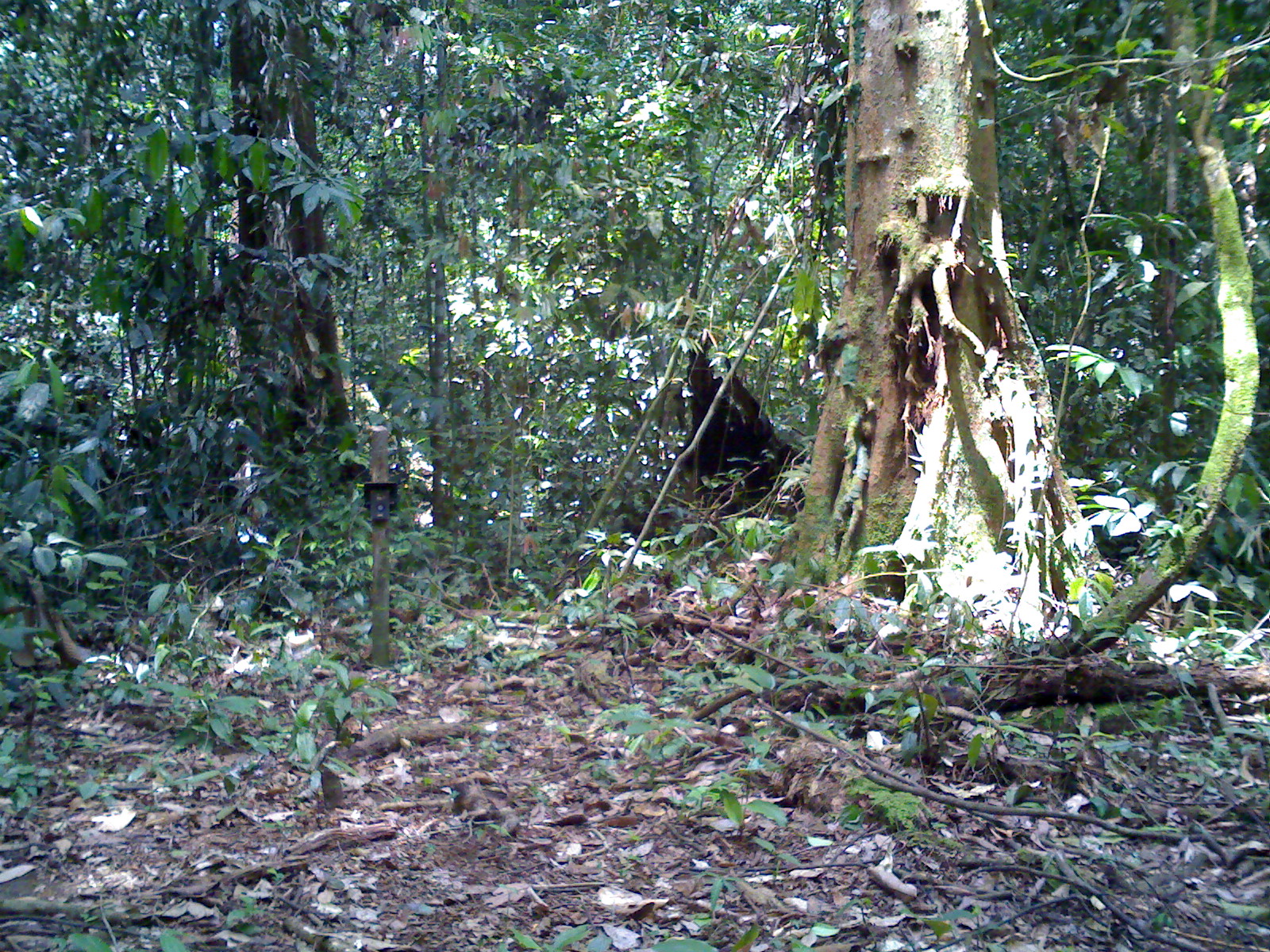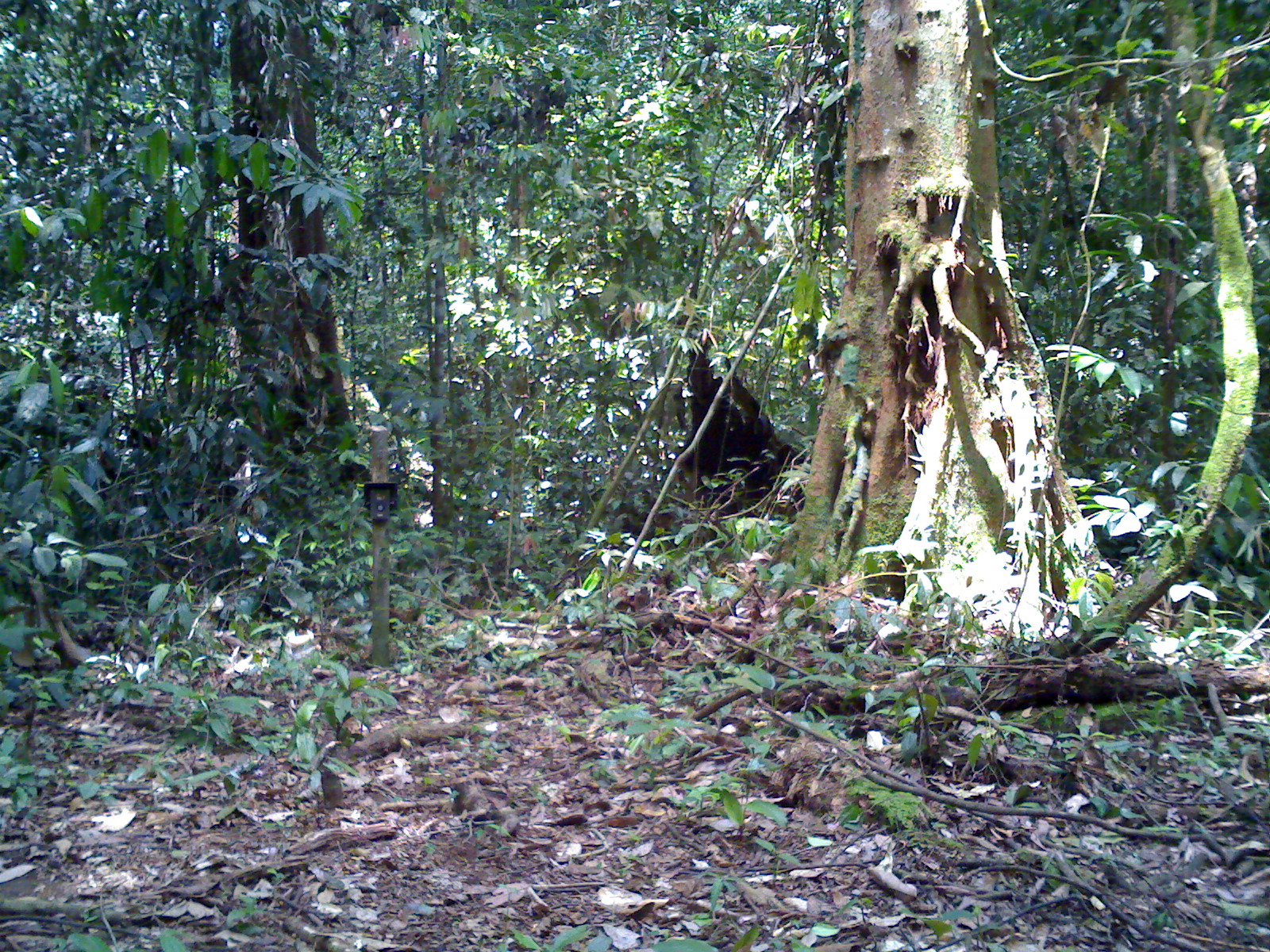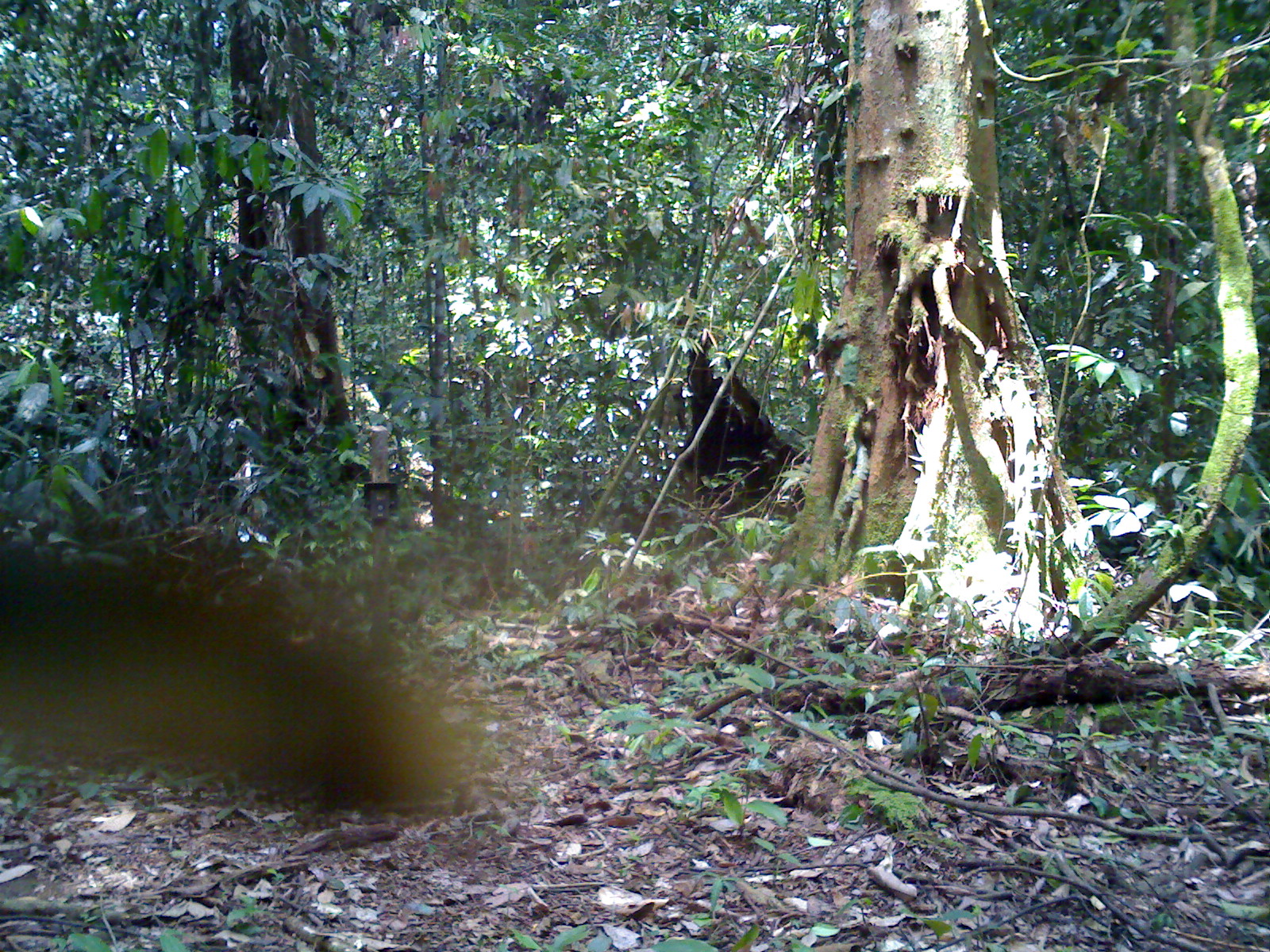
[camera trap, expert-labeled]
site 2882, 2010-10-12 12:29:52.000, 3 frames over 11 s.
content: unidentified animal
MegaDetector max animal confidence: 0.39